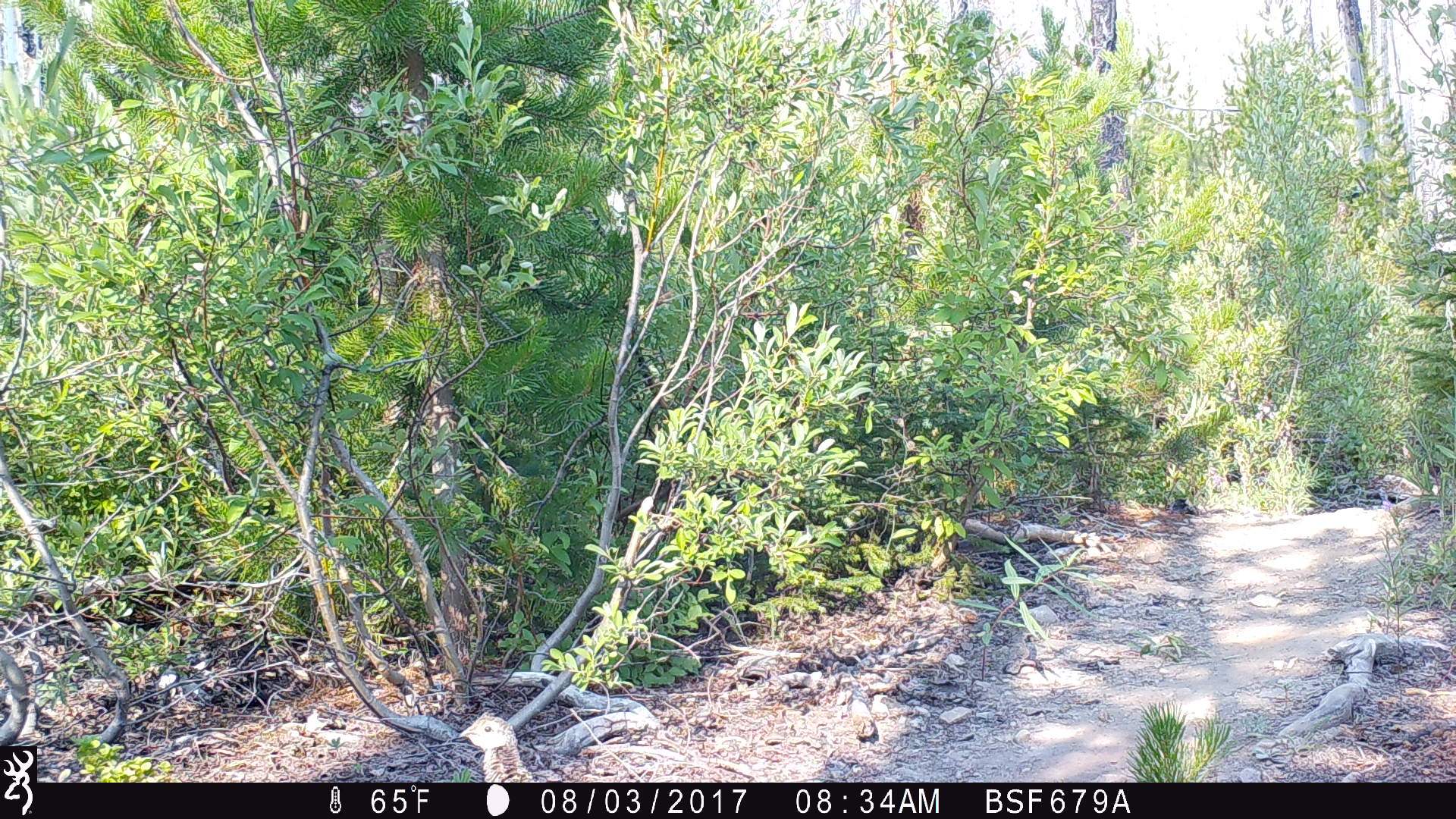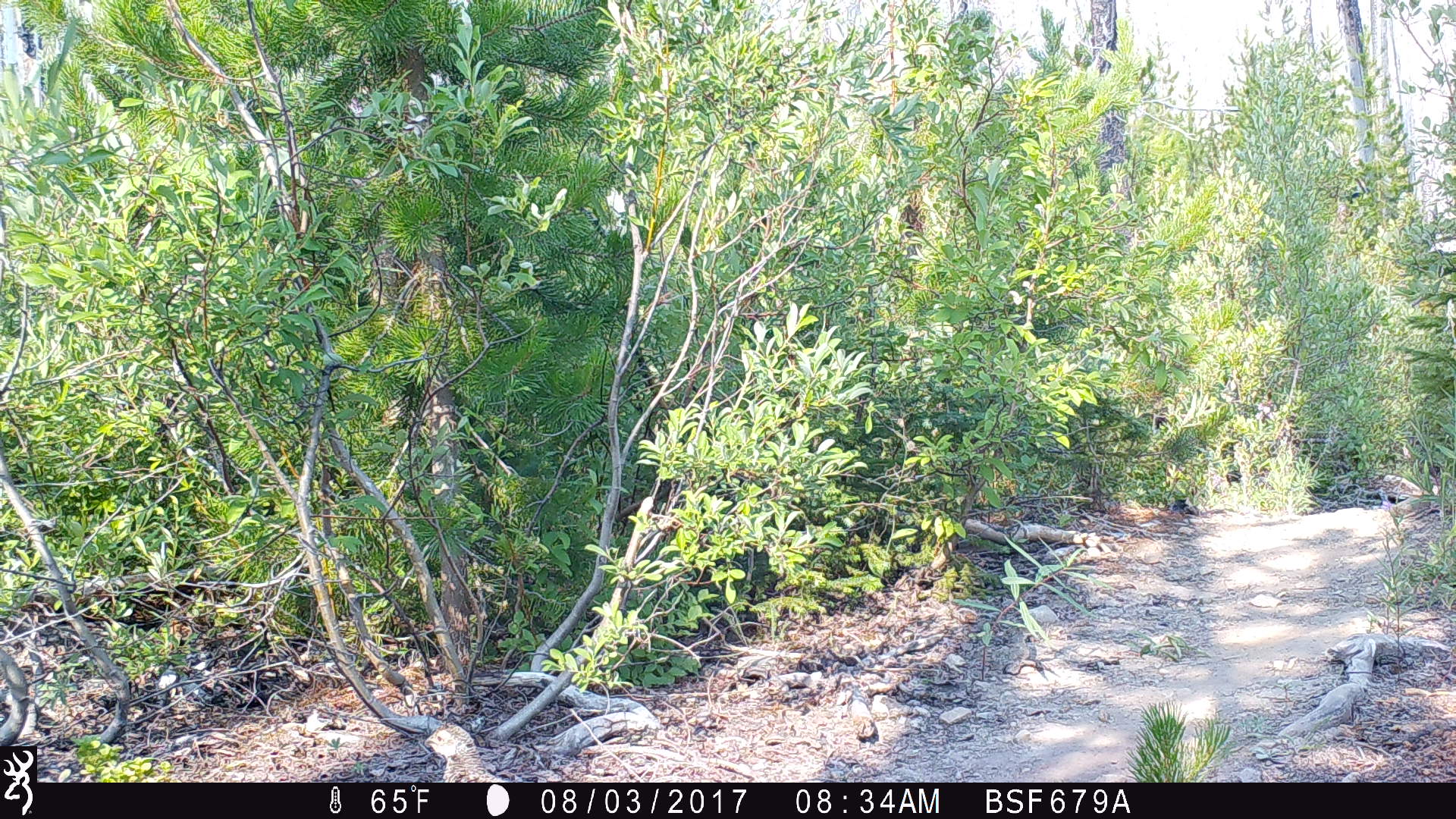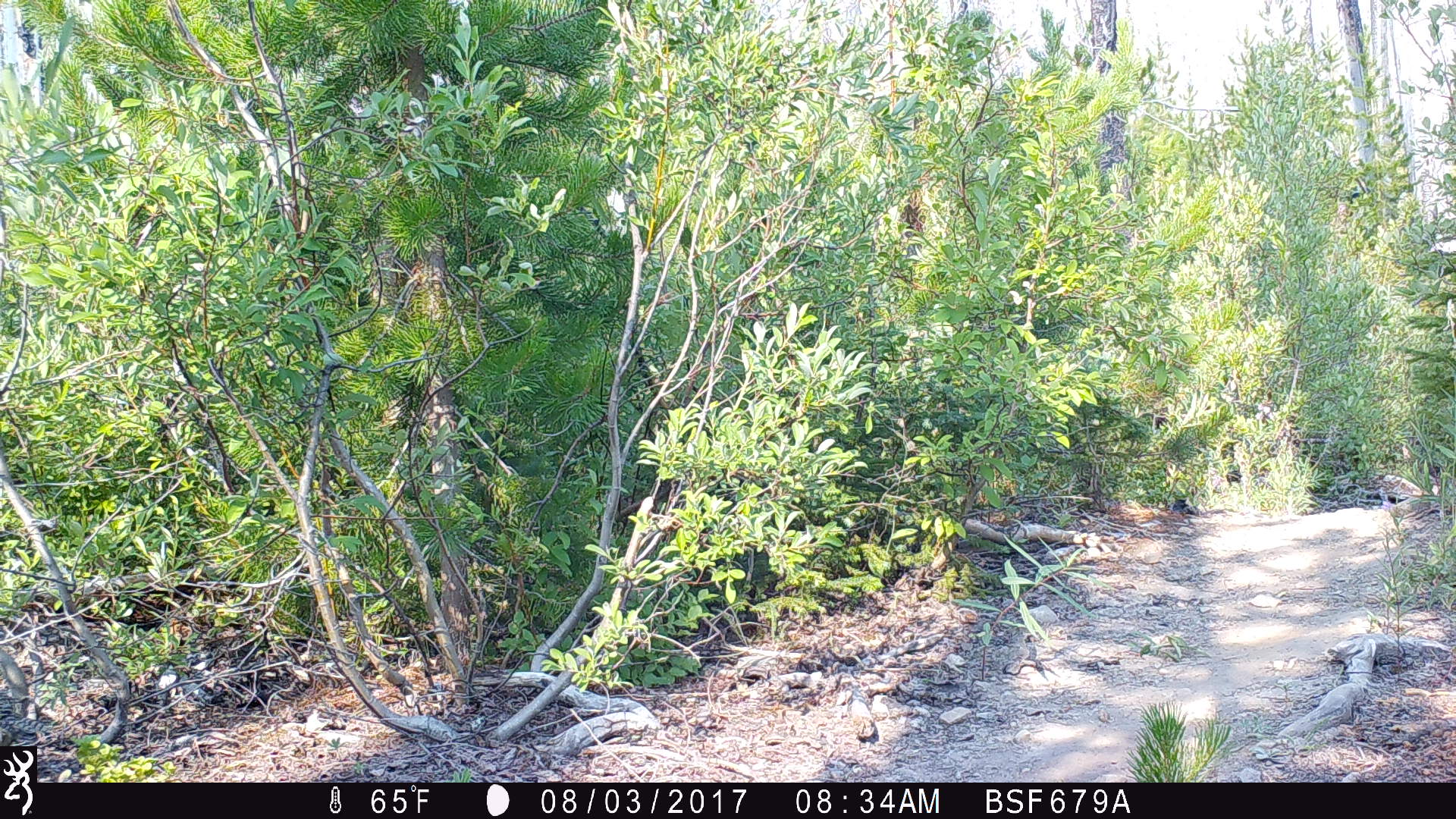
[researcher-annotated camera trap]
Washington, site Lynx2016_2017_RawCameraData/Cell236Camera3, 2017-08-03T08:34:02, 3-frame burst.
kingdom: Animalia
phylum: Chordata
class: Aves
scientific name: Aves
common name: birds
Aves (birds). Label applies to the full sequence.